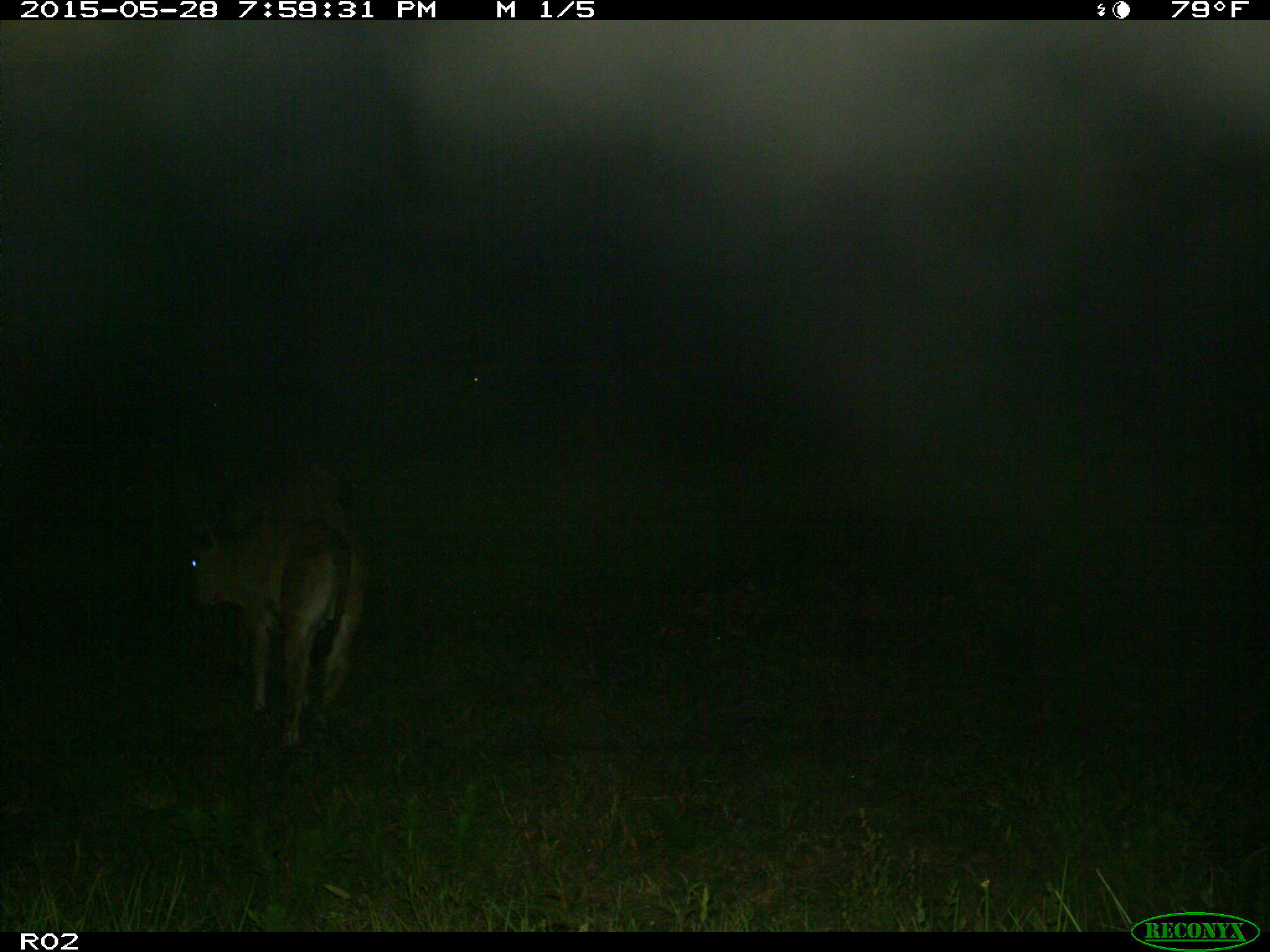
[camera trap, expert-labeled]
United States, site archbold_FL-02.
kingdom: Animalia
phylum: Chordata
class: Mammalia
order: Artiodactyla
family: Bovidae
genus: Bos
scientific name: Bos taurus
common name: domestic cow